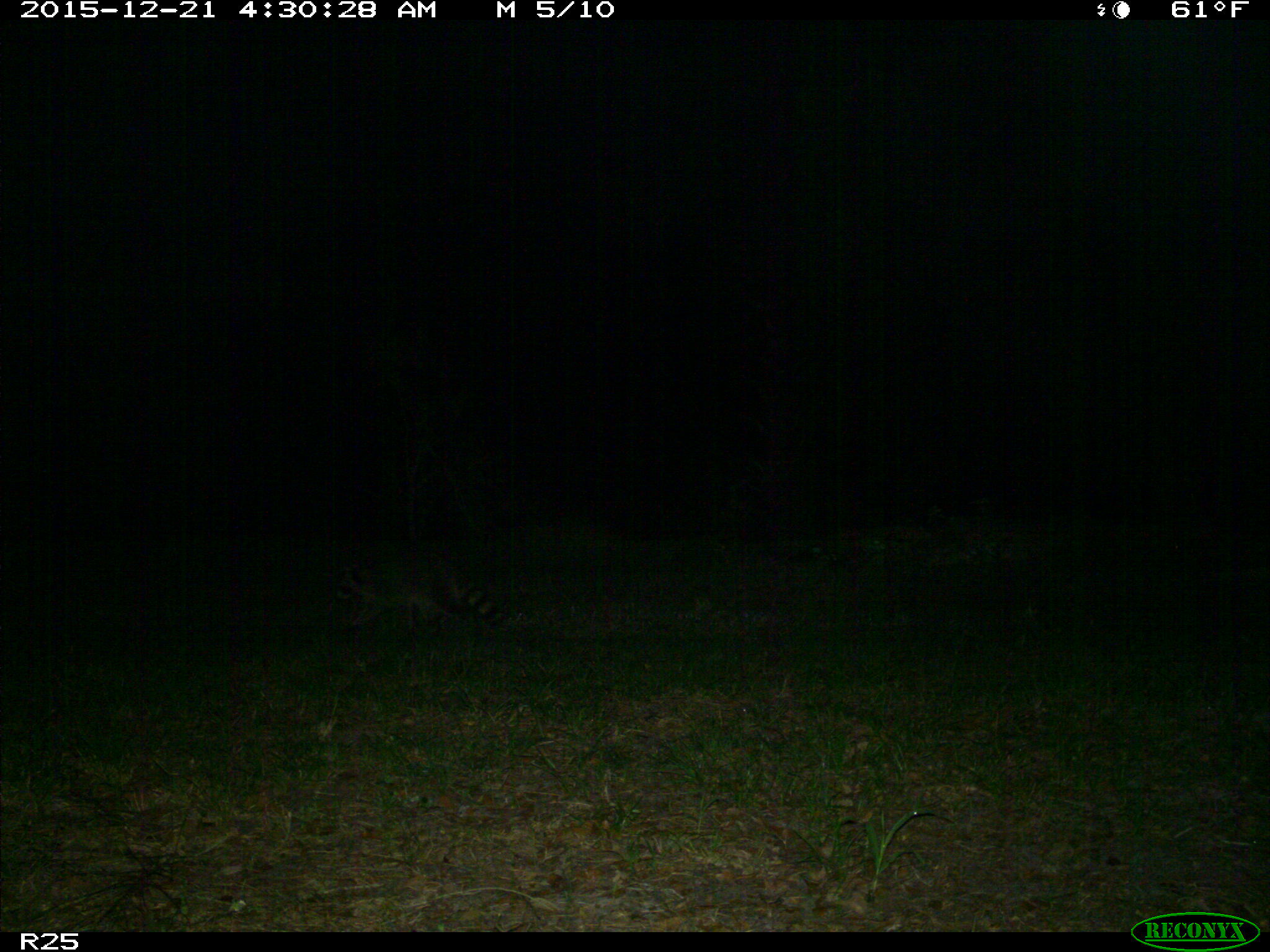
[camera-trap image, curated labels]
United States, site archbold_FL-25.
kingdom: Animalia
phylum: Chordata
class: Mammalia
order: Carnivora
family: Procyonidae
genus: Procyon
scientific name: Procyon lotor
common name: common raccoon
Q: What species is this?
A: Procyon lotor (common raccoon).